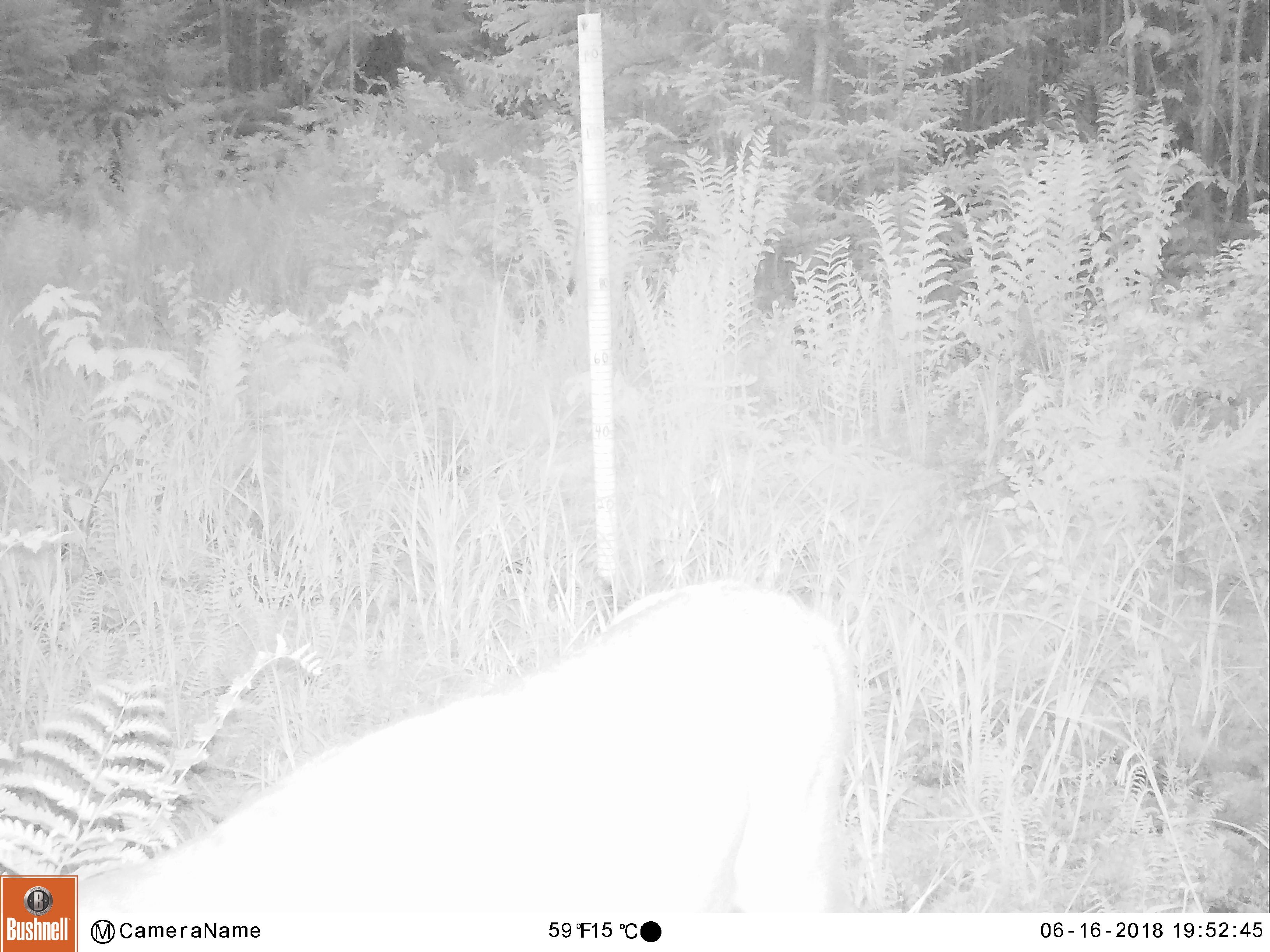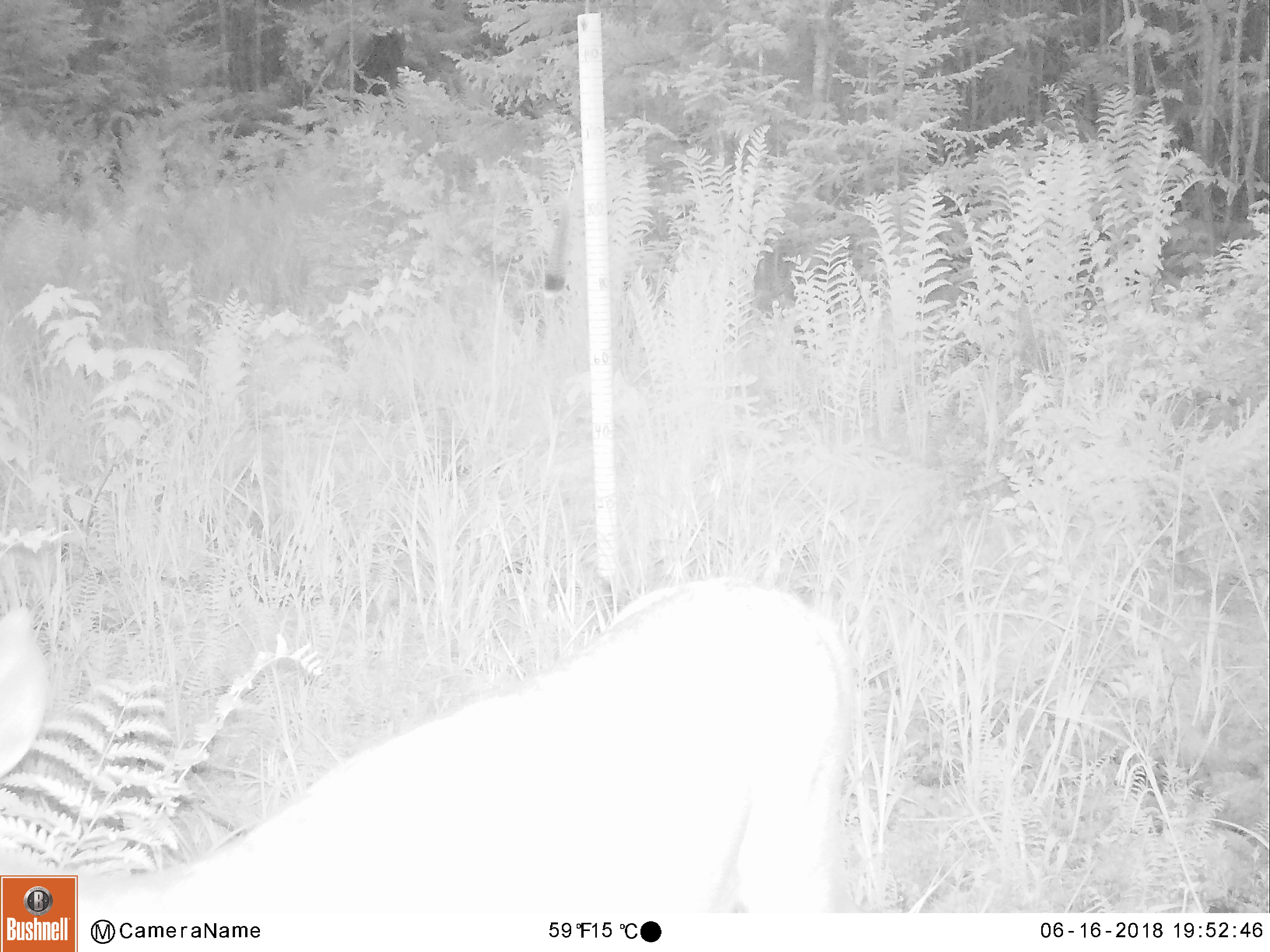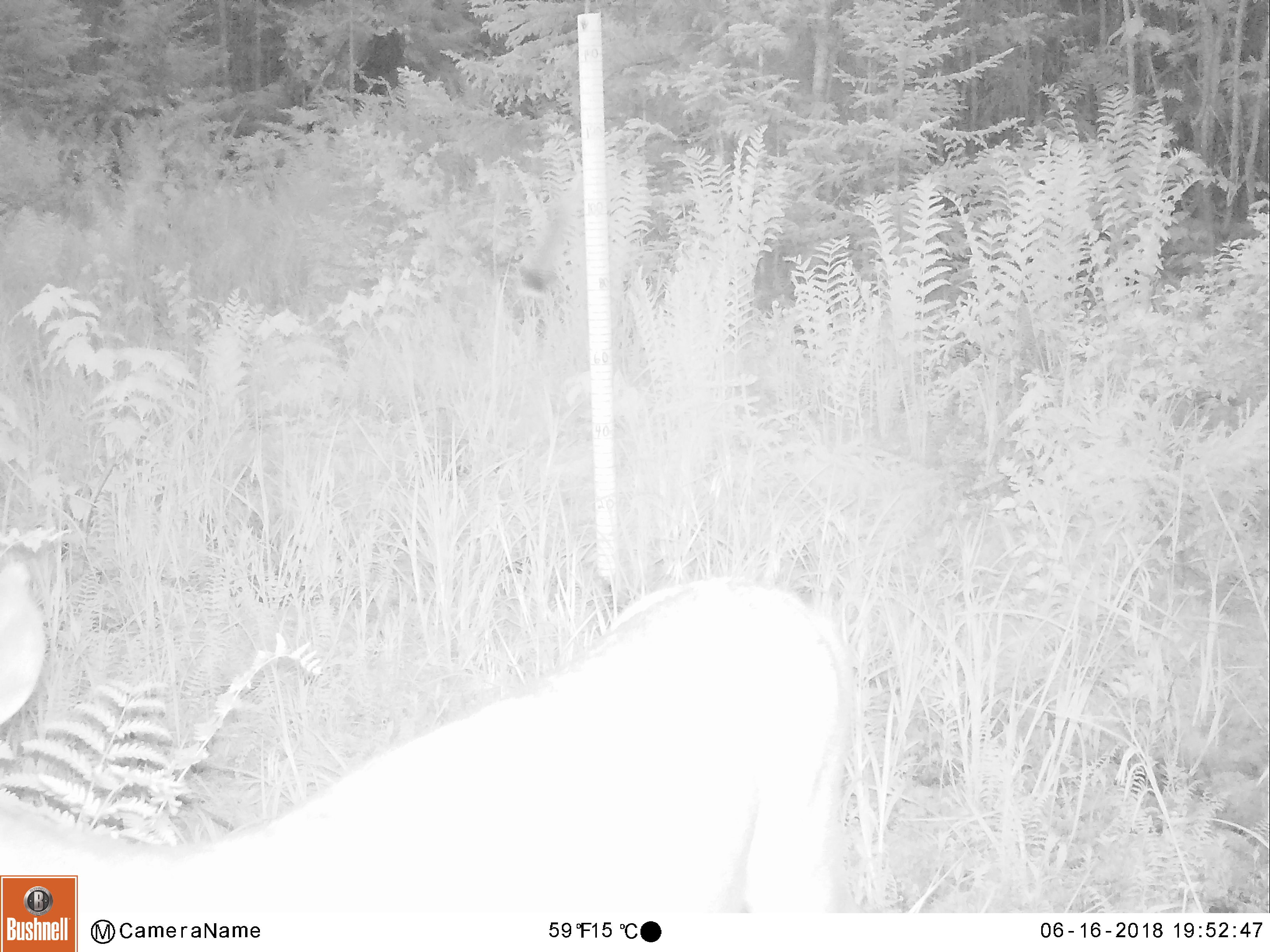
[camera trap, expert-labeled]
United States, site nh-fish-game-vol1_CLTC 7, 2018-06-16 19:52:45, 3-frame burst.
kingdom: Animalia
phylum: Chordata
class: Mammalia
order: Artiodactyla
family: Cervidae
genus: Odocoileus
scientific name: Odocoileus virginianus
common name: white-tailed deer